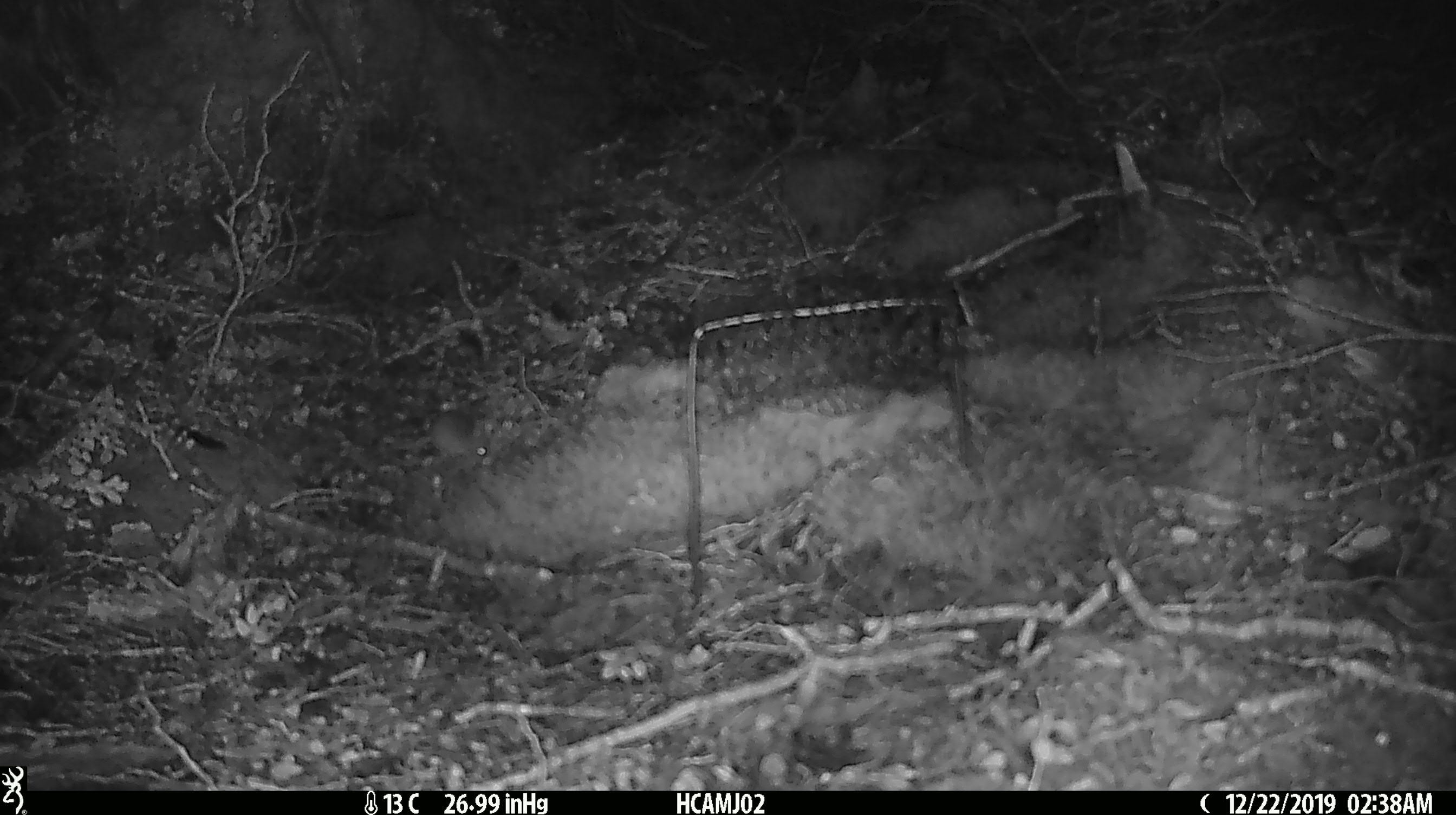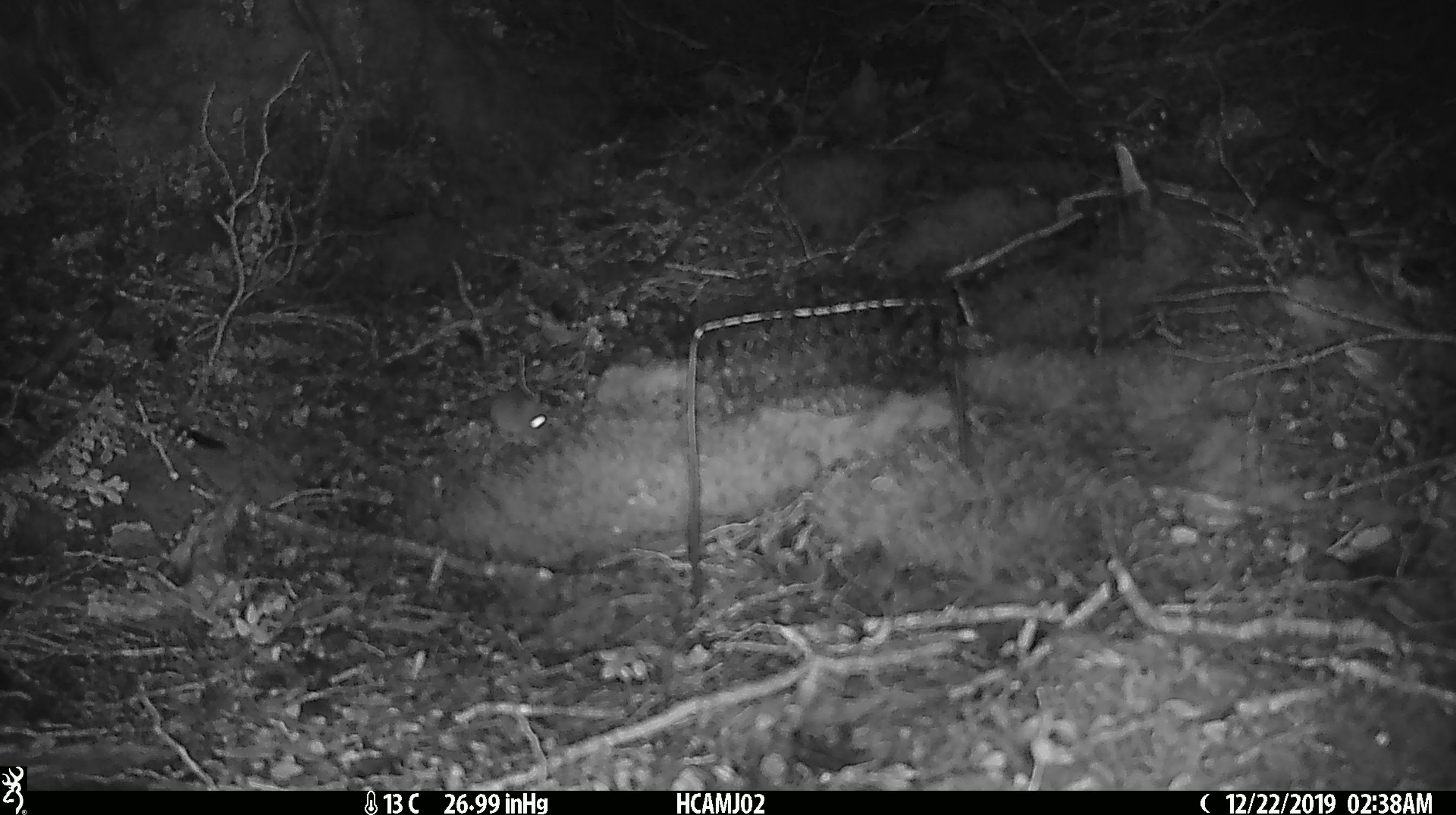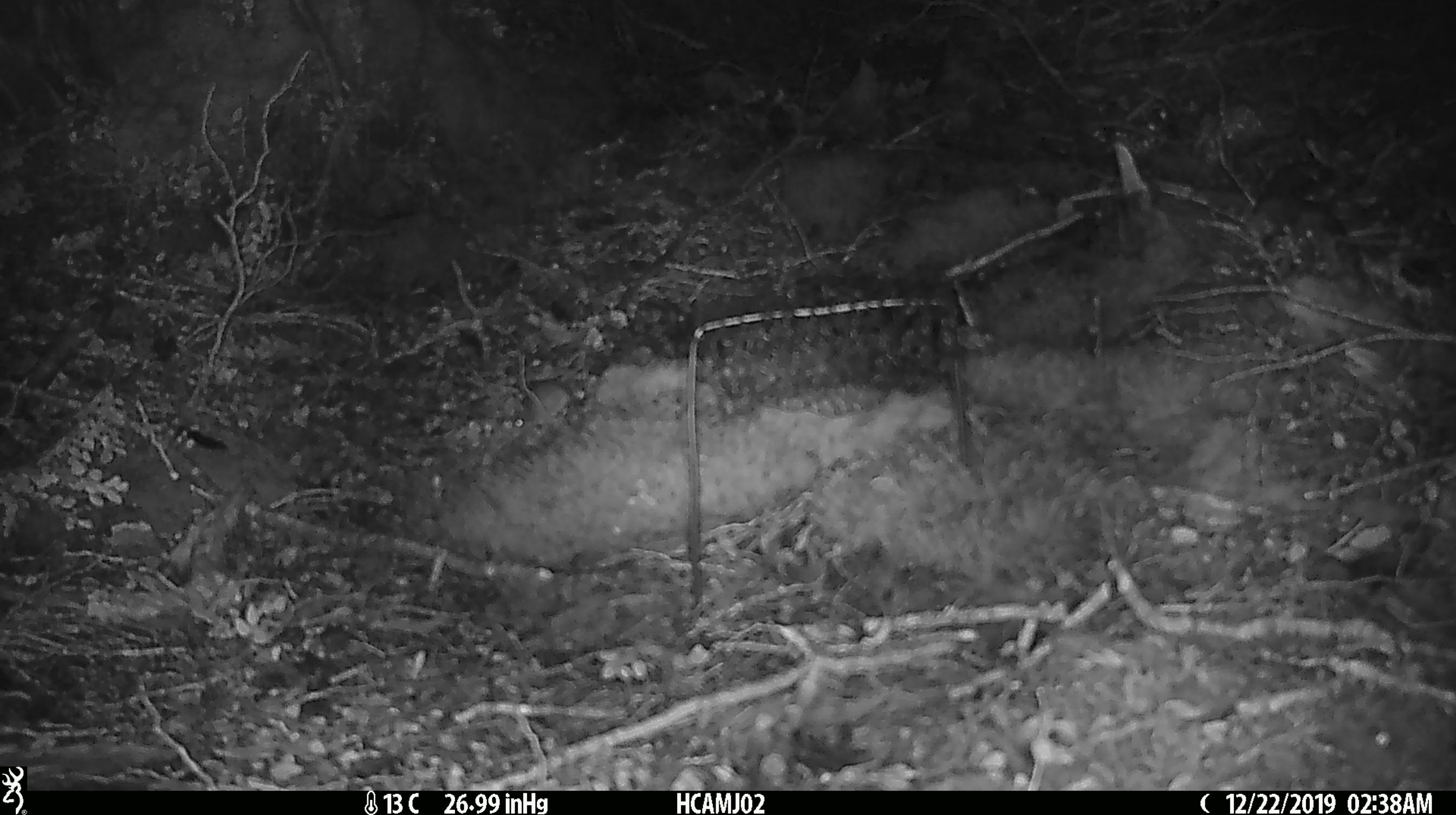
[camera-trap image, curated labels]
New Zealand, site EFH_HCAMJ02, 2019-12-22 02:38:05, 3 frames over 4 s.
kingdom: Animalia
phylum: Chordata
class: Mammalia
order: Rodentia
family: Muridae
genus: Mus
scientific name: Mus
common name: mouse